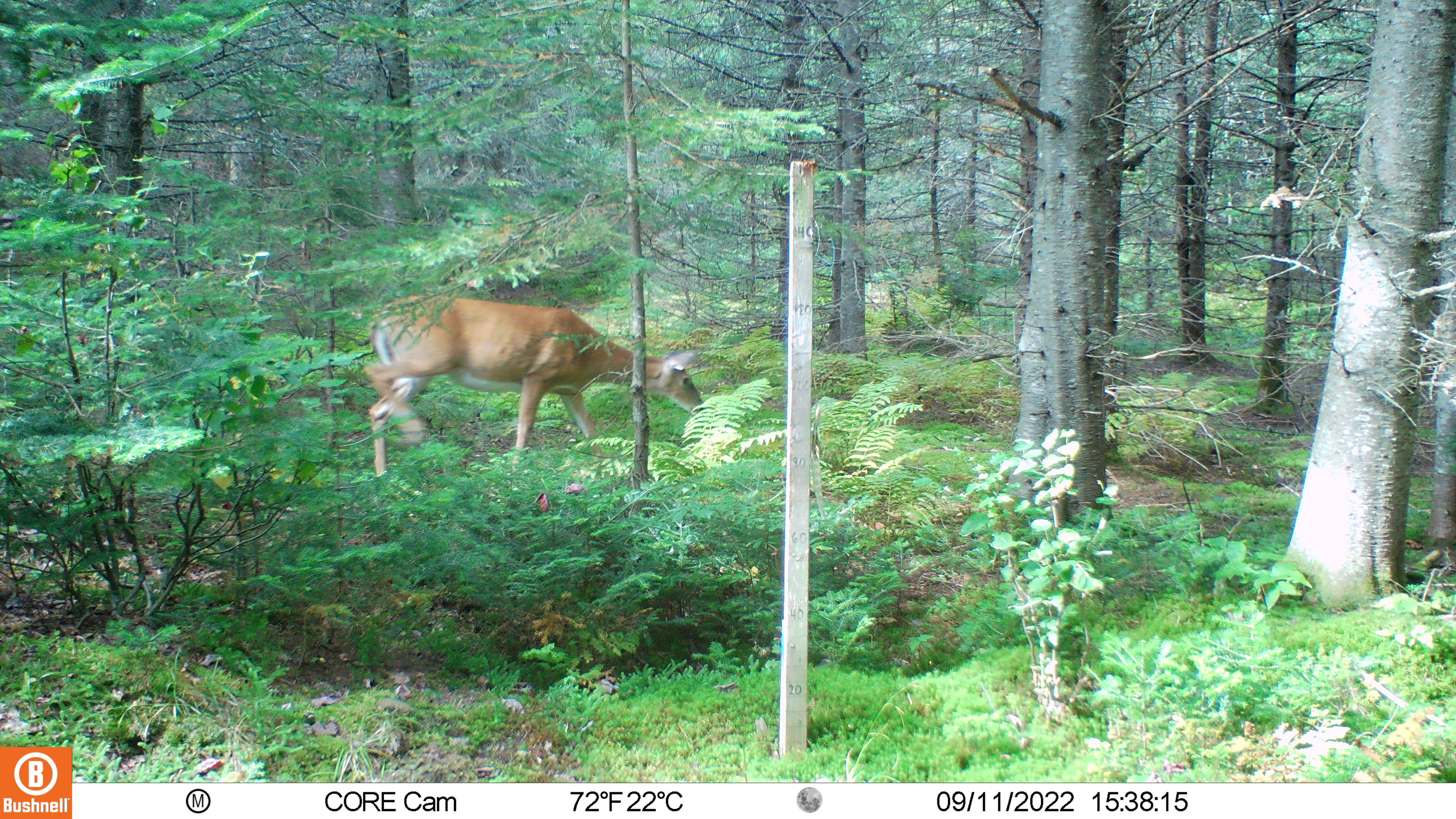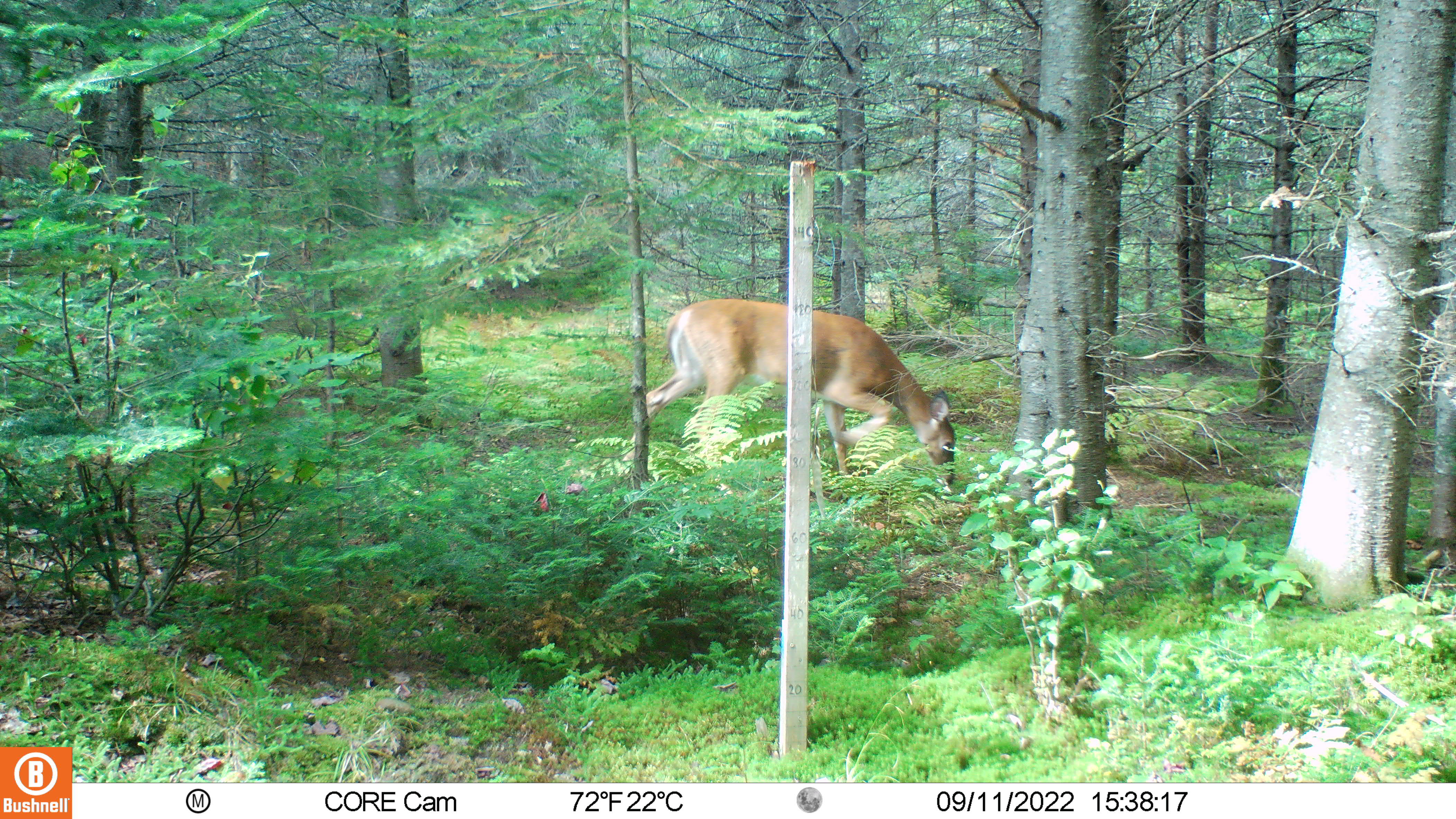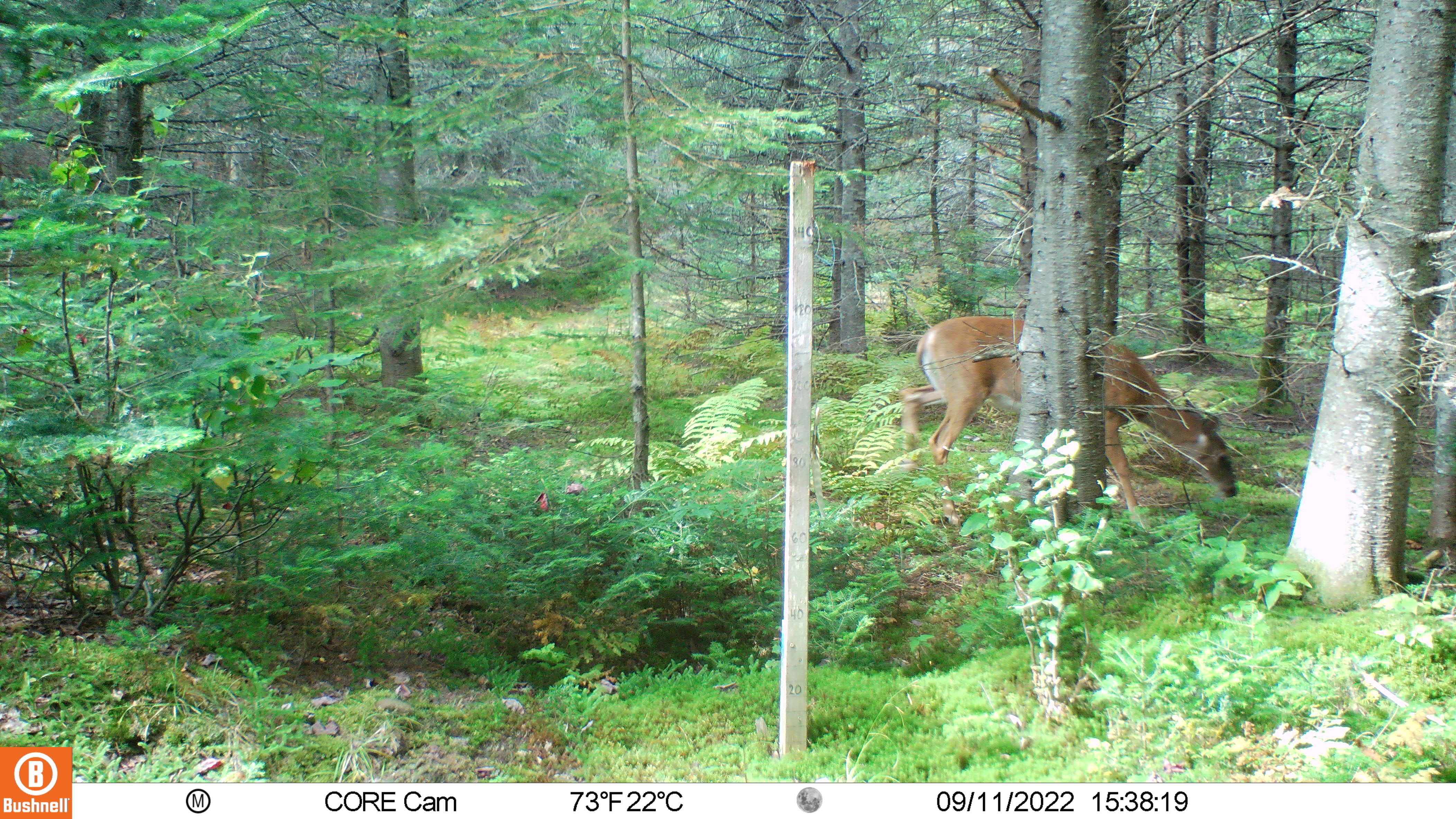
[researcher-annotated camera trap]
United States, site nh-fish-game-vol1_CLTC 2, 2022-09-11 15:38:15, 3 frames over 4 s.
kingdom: Animalia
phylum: Chordata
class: Mammalia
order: Artiodactyla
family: Cervidae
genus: Odocoileus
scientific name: Odocoileus virginianus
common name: white-tailed deer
White-tailed deer (Odocoileus virginianus).